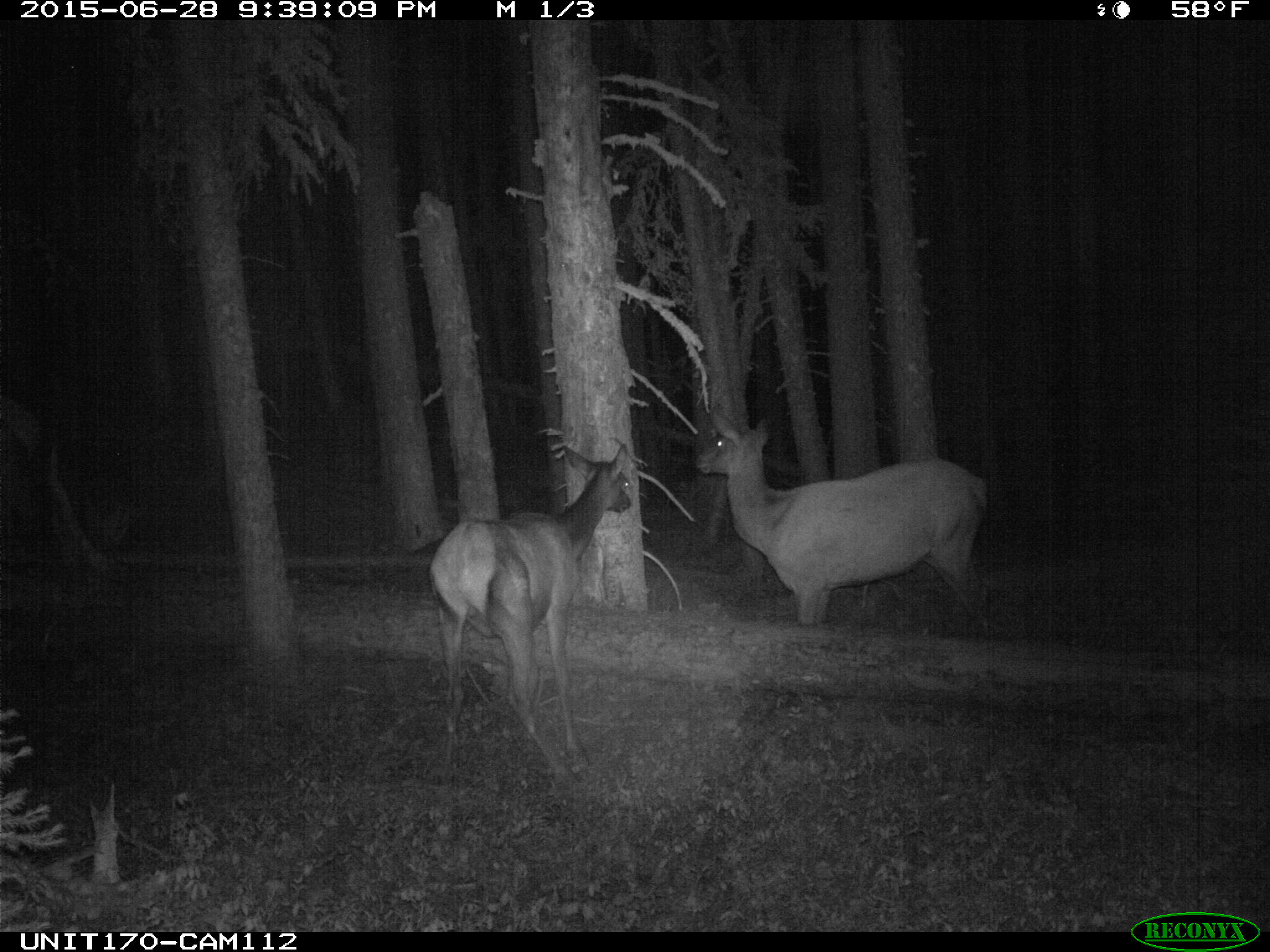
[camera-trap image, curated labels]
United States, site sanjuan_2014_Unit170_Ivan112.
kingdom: Animalia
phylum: Chordata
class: Mammalia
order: Artiodactyla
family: Cervidae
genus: Cervus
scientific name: Cervus elaphus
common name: red deer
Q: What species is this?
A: Cervus elaphus (red deer).